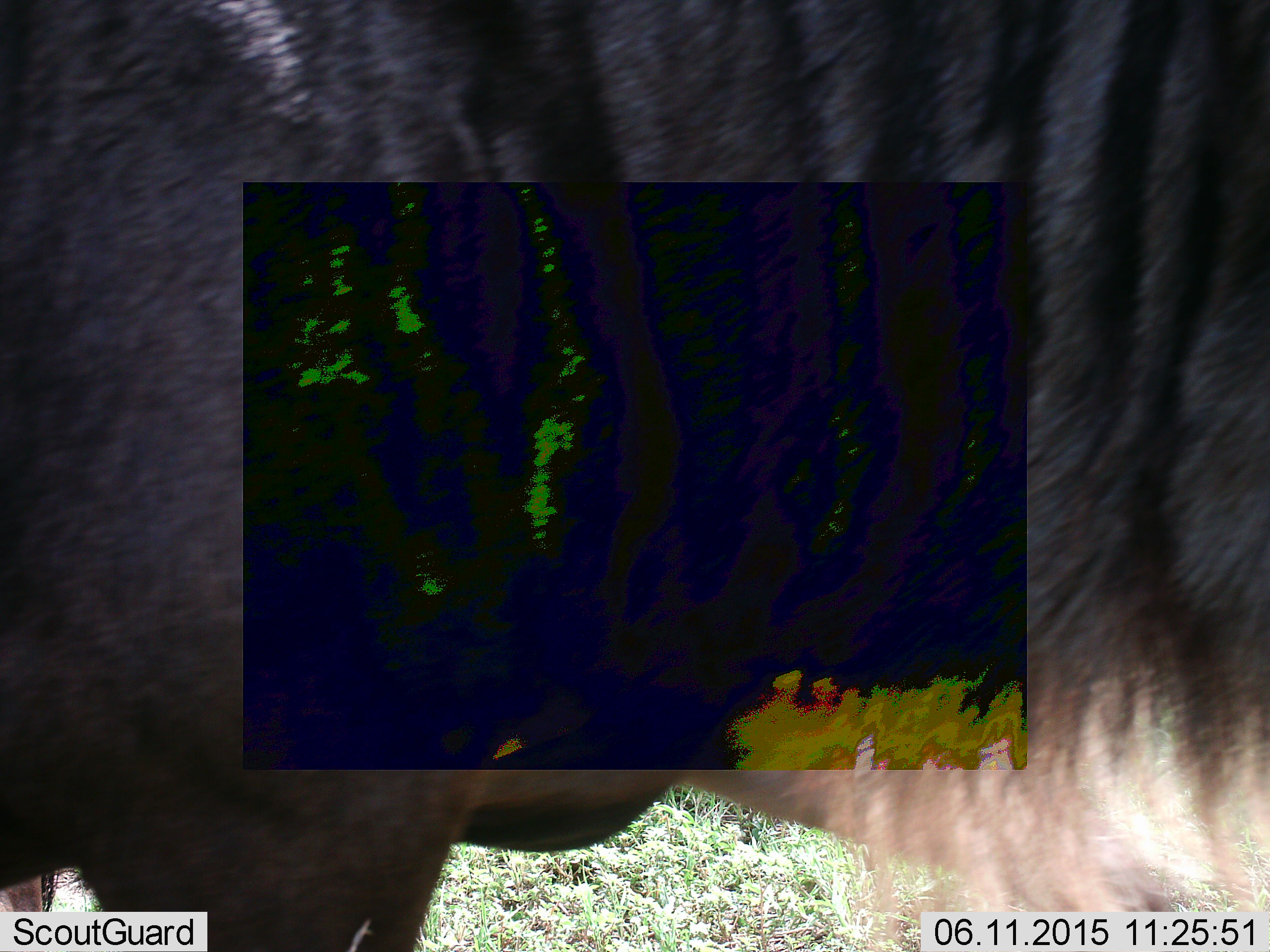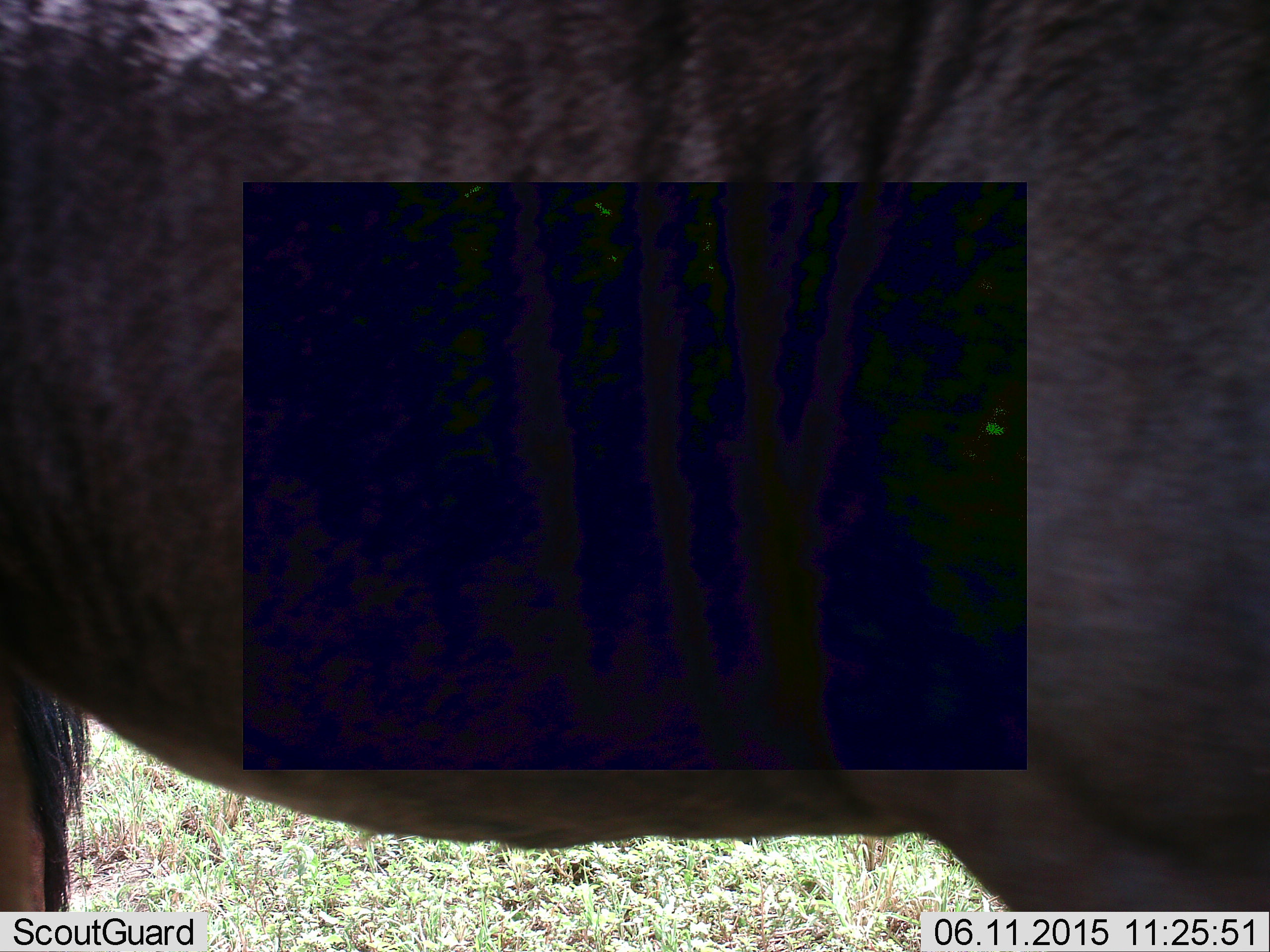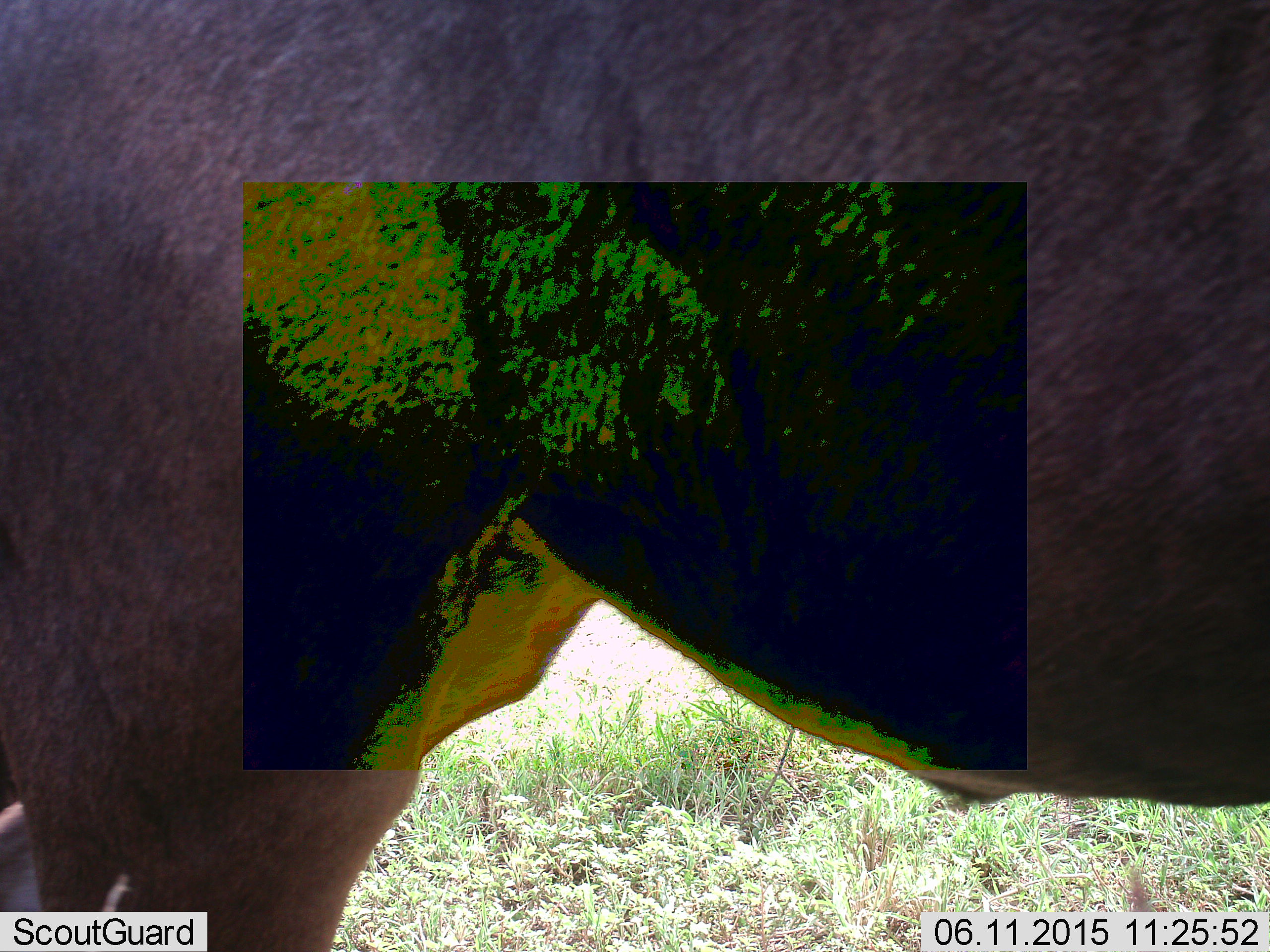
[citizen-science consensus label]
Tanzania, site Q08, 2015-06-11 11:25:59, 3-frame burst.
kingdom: Animalia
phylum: Chordata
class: Mammalia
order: Artiodactyla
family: Bovidae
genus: Connochaetes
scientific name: Connochaetes taurinus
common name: blue wildebeest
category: wildebeest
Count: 1.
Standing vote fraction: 90%.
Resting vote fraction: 0%.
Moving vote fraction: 30%.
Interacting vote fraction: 0%.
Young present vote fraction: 0%.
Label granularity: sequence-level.